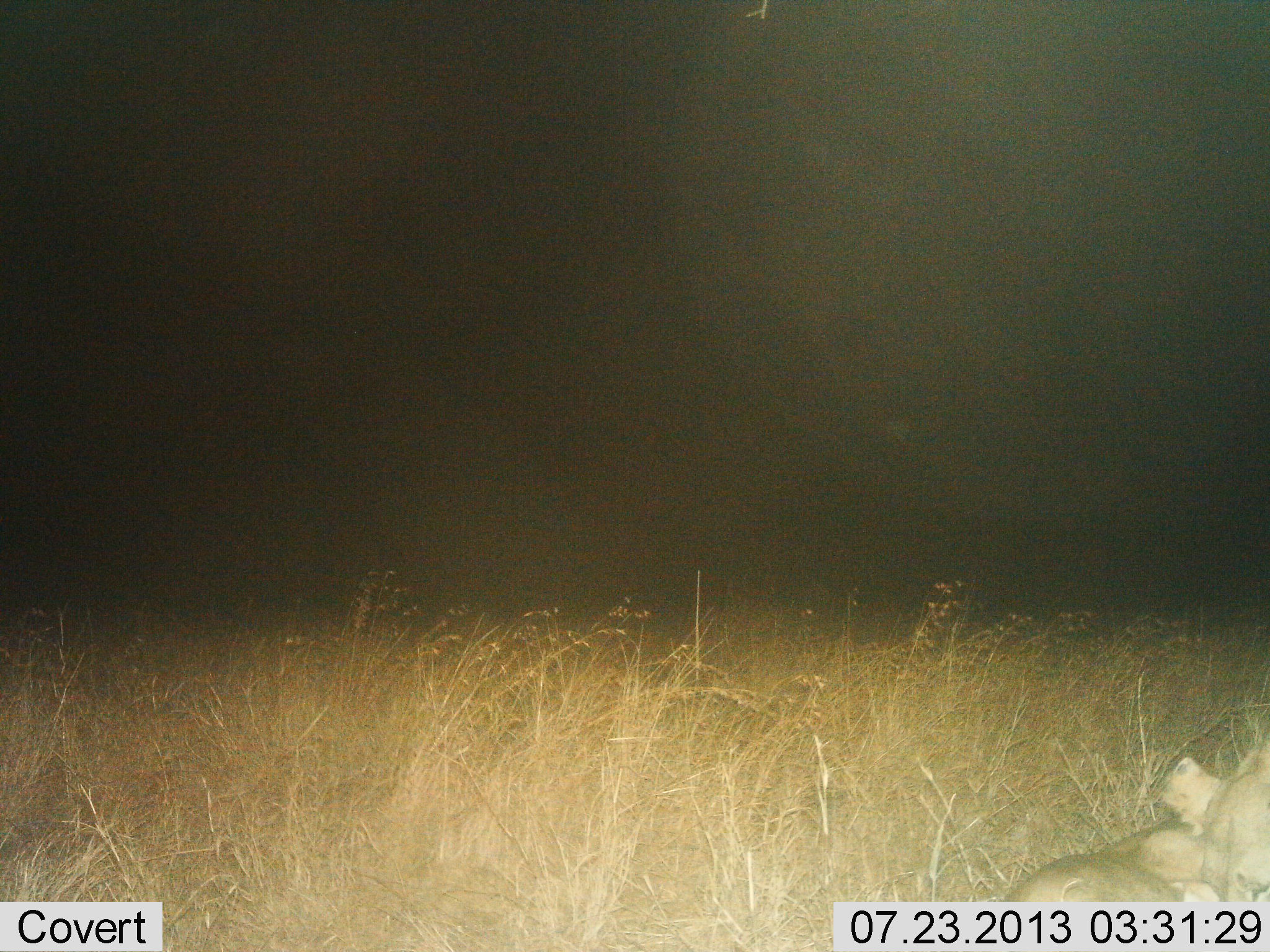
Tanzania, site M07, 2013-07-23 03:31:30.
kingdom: Animalia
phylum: Chordata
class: Mammalia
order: Carnivora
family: Felidae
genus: Panthera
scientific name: Panthera leo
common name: lion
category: lionfemale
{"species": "lionfemale (lion) (Panthera leo)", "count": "1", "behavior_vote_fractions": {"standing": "0%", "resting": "100%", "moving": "0%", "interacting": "0%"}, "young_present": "0%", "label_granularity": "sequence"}